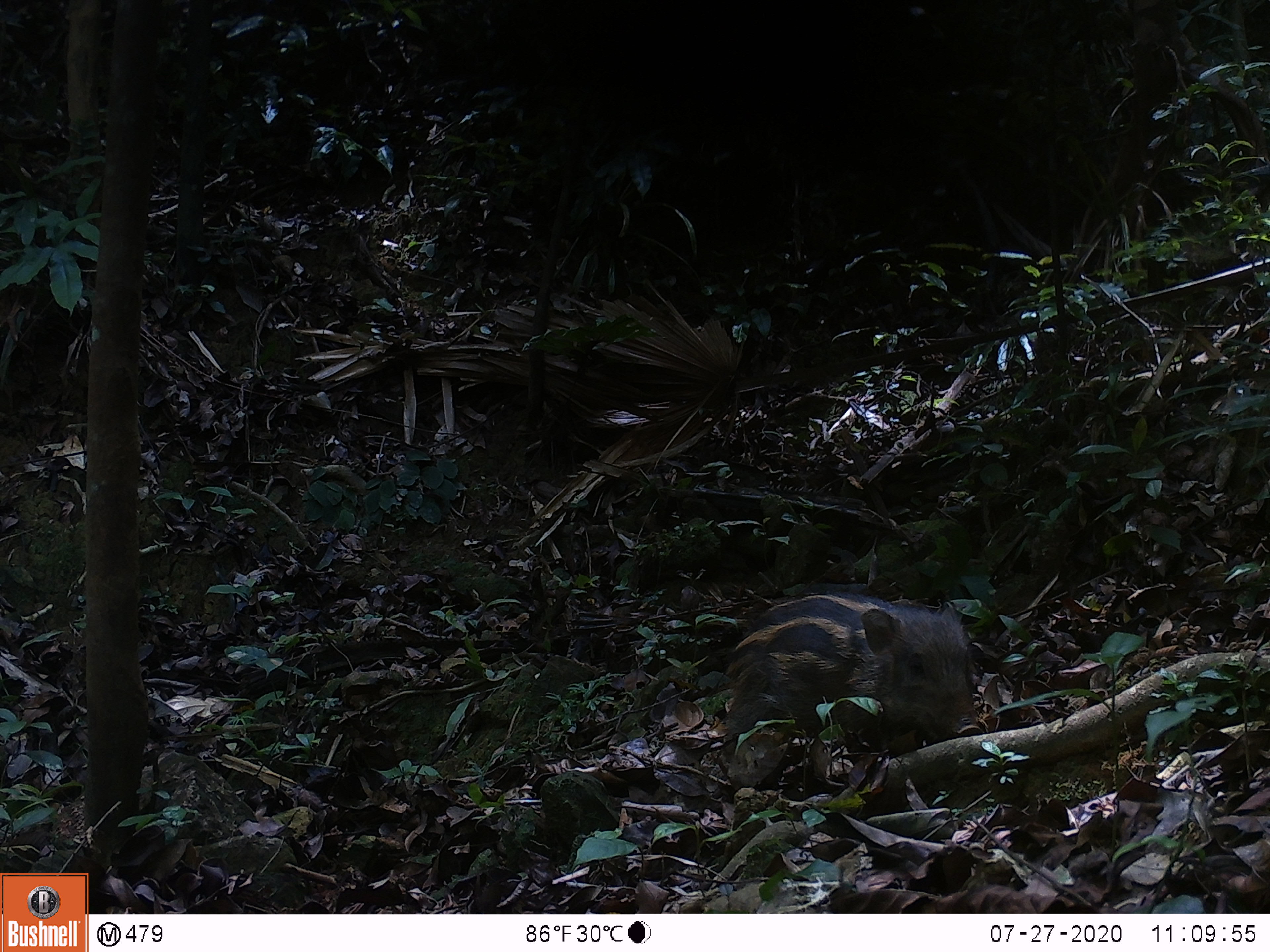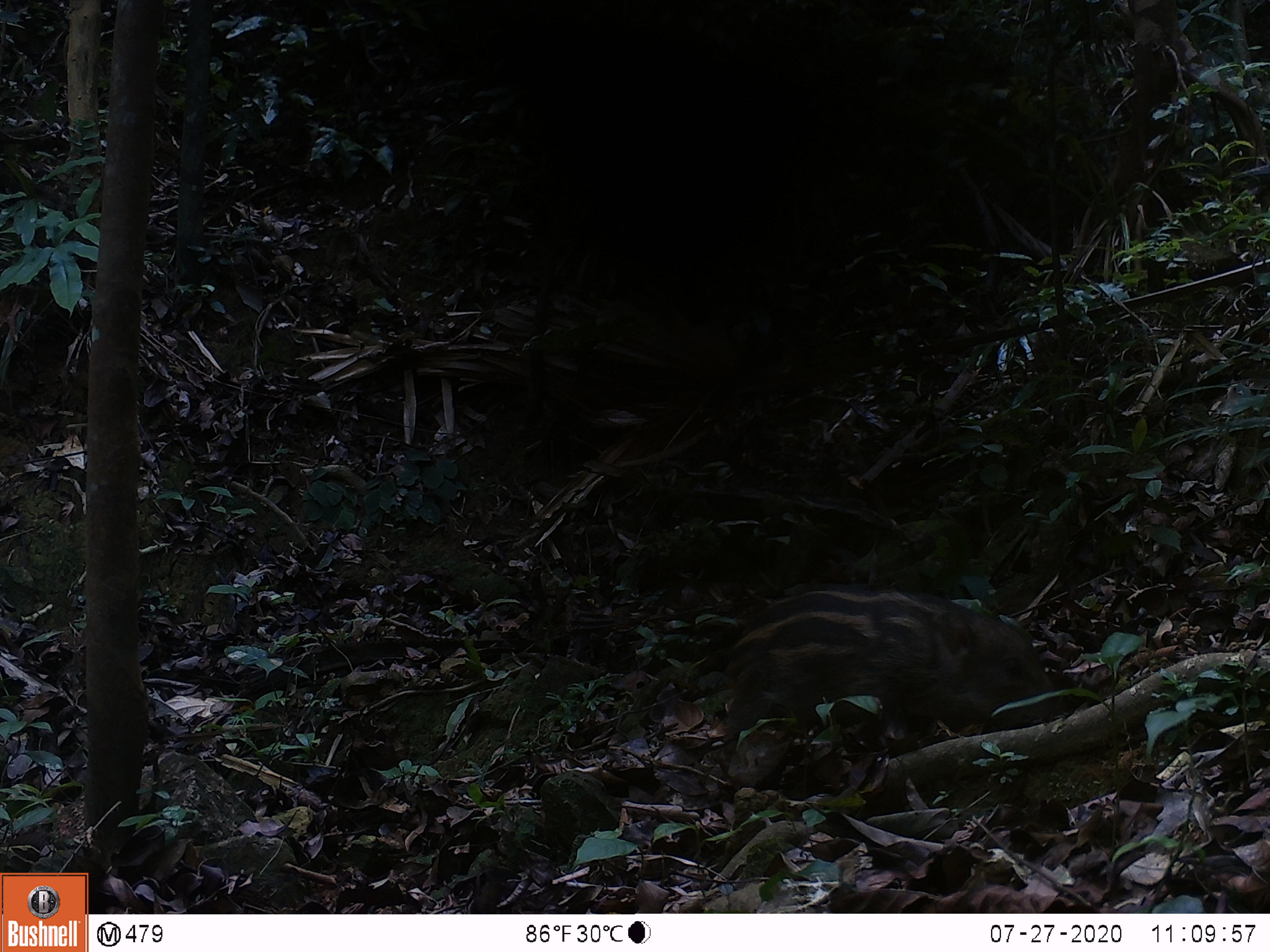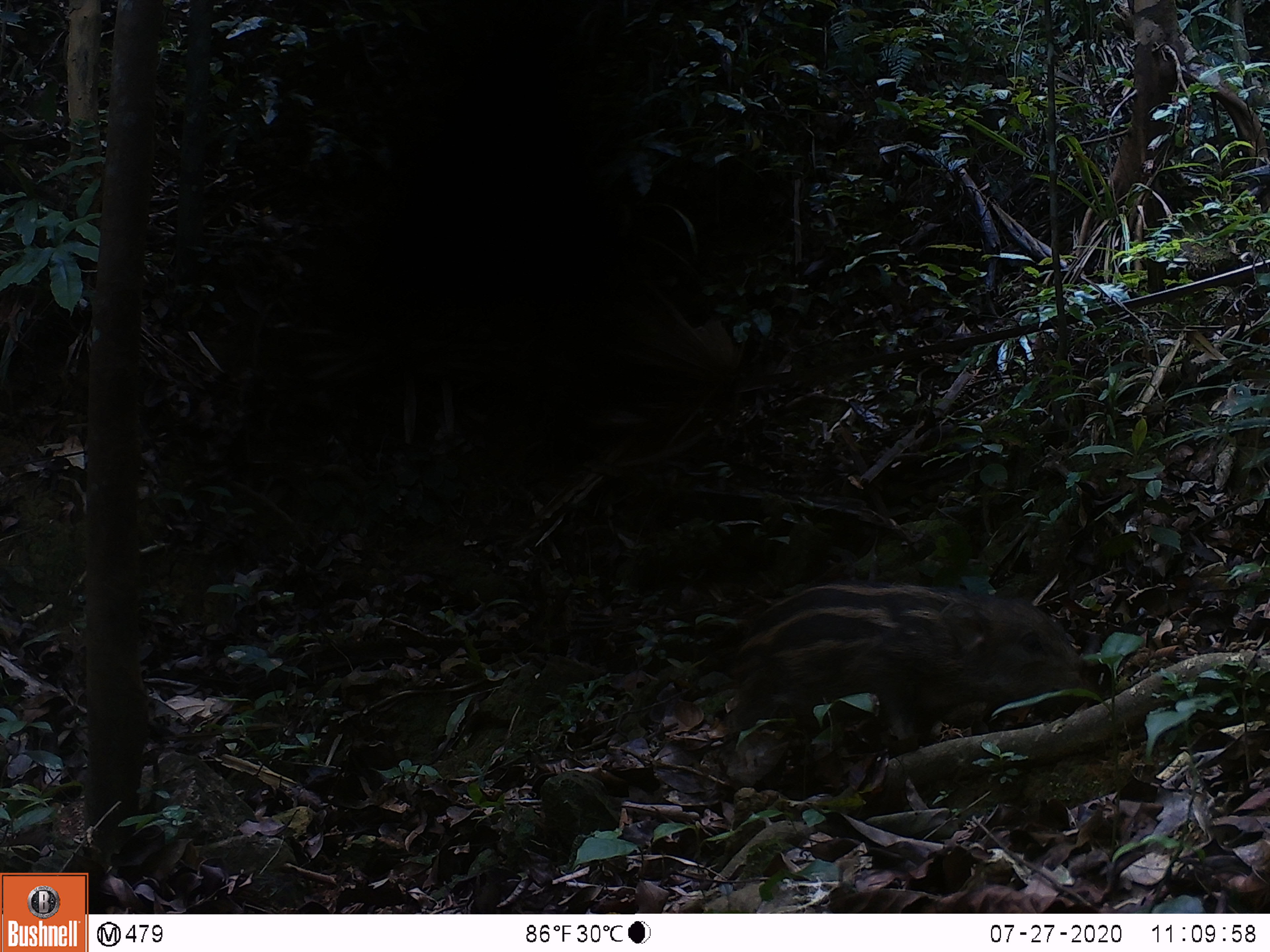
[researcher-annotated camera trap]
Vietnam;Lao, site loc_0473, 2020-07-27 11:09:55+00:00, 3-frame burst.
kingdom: Animalia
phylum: Chordata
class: Mammalia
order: Artiodactyla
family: Suidae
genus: Sus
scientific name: Sus scrofa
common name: eurasian wild pig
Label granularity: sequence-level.